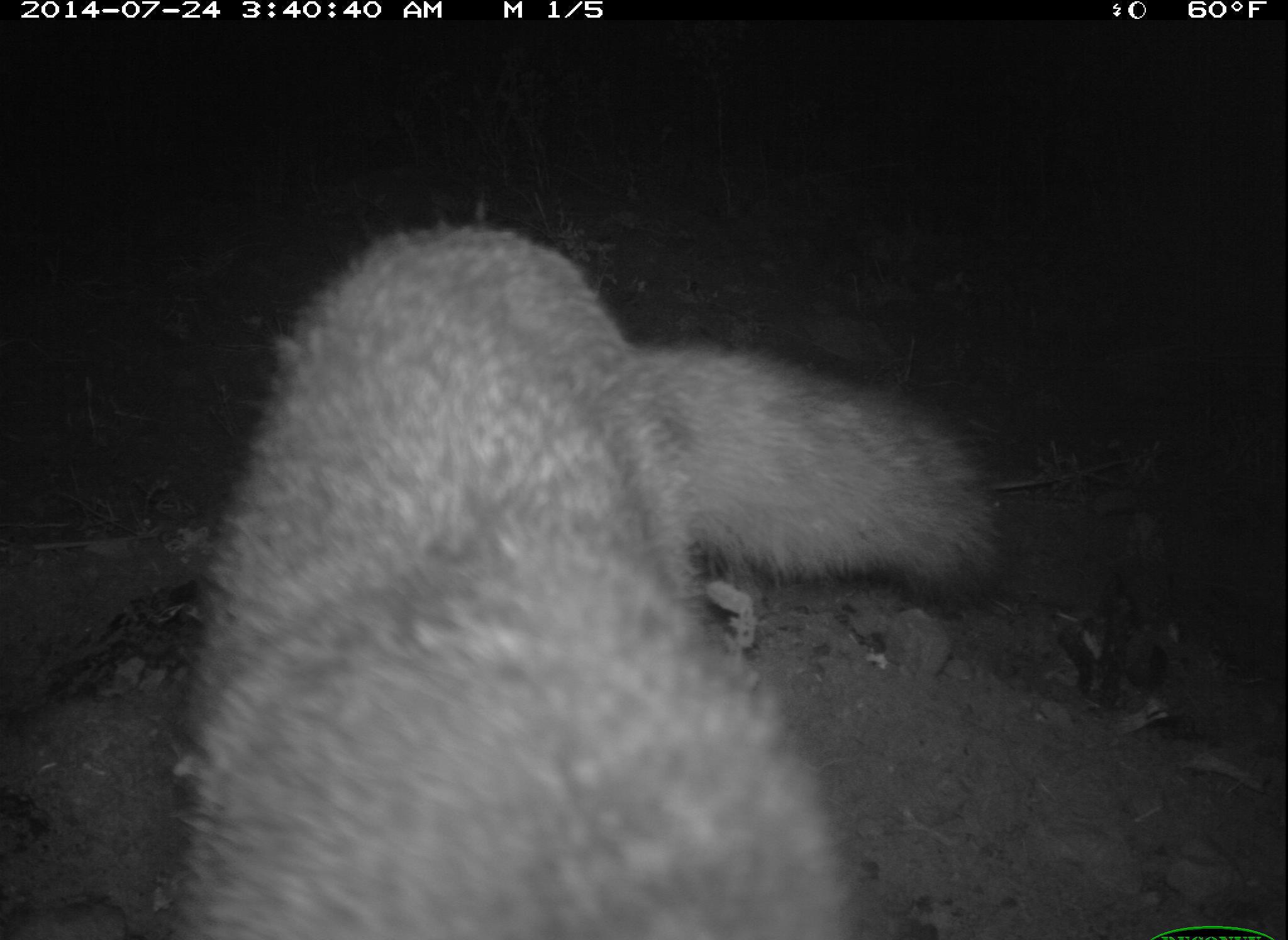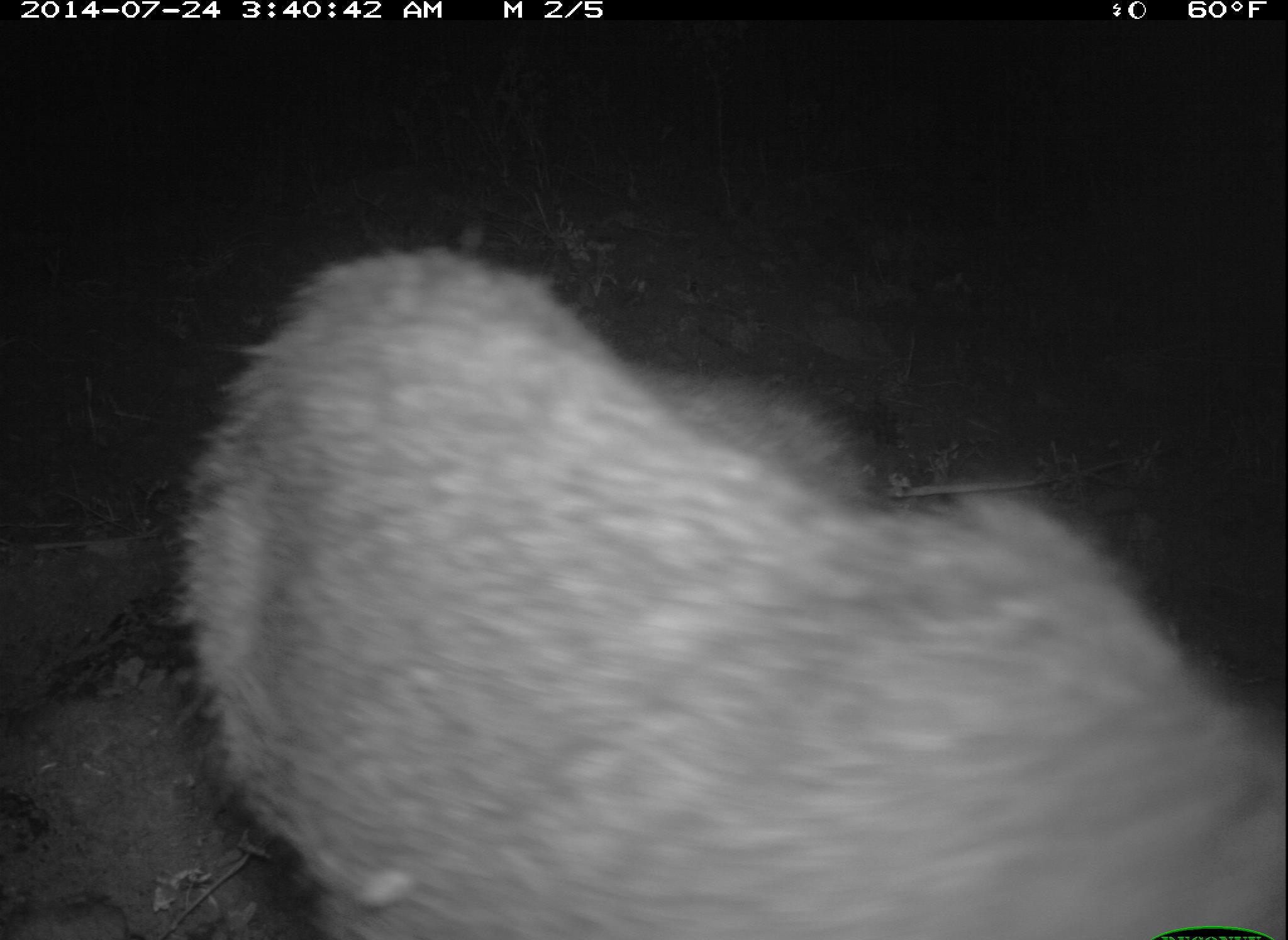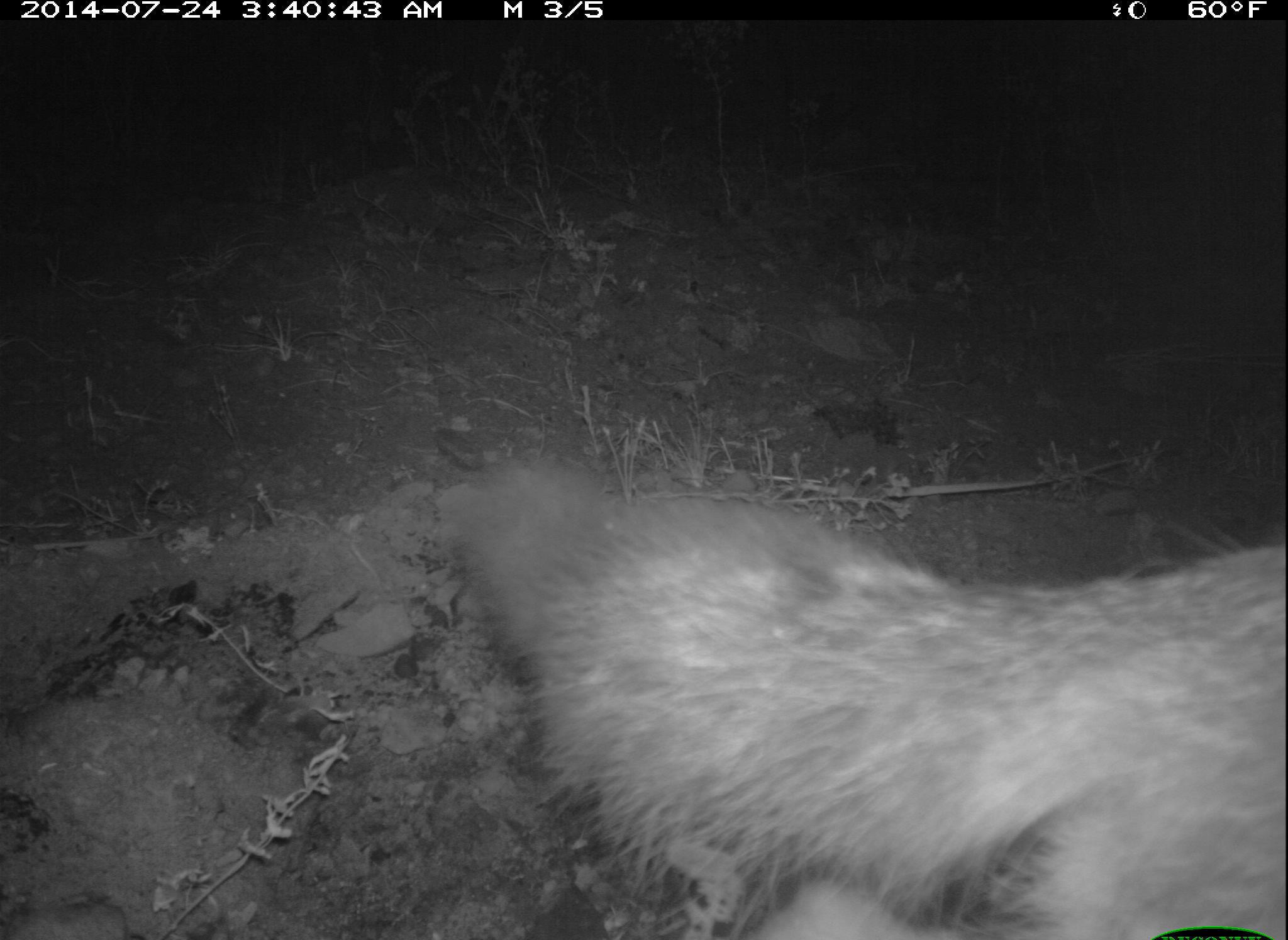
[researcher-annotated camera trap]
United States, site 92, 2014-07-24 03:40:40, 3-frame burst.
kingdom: Animalia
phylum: Chordata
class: Mammalia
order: Carnivora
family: Canidae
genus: Urocyon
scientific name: Urocyon cinereoargenteus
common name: gray fox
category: fox